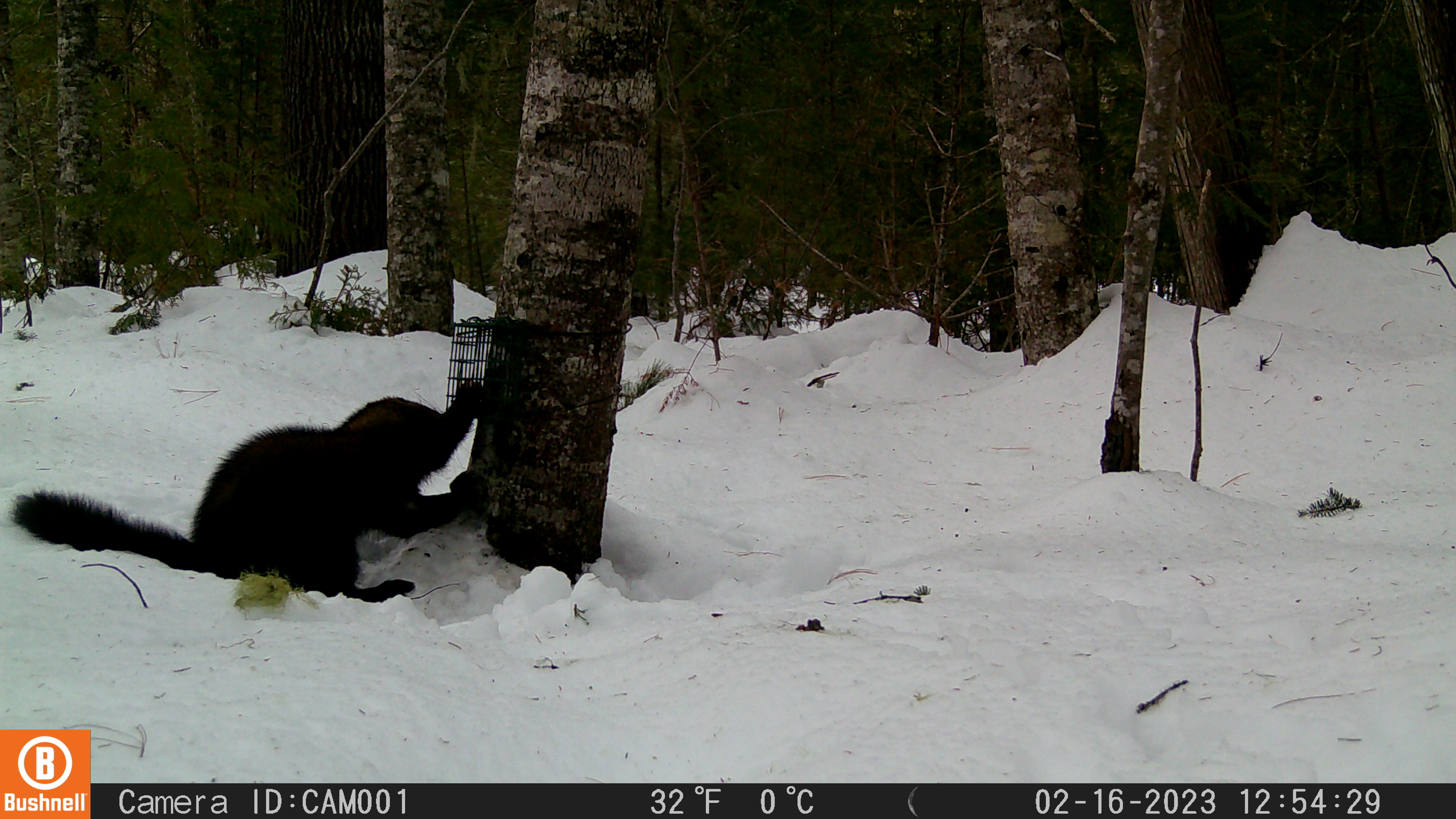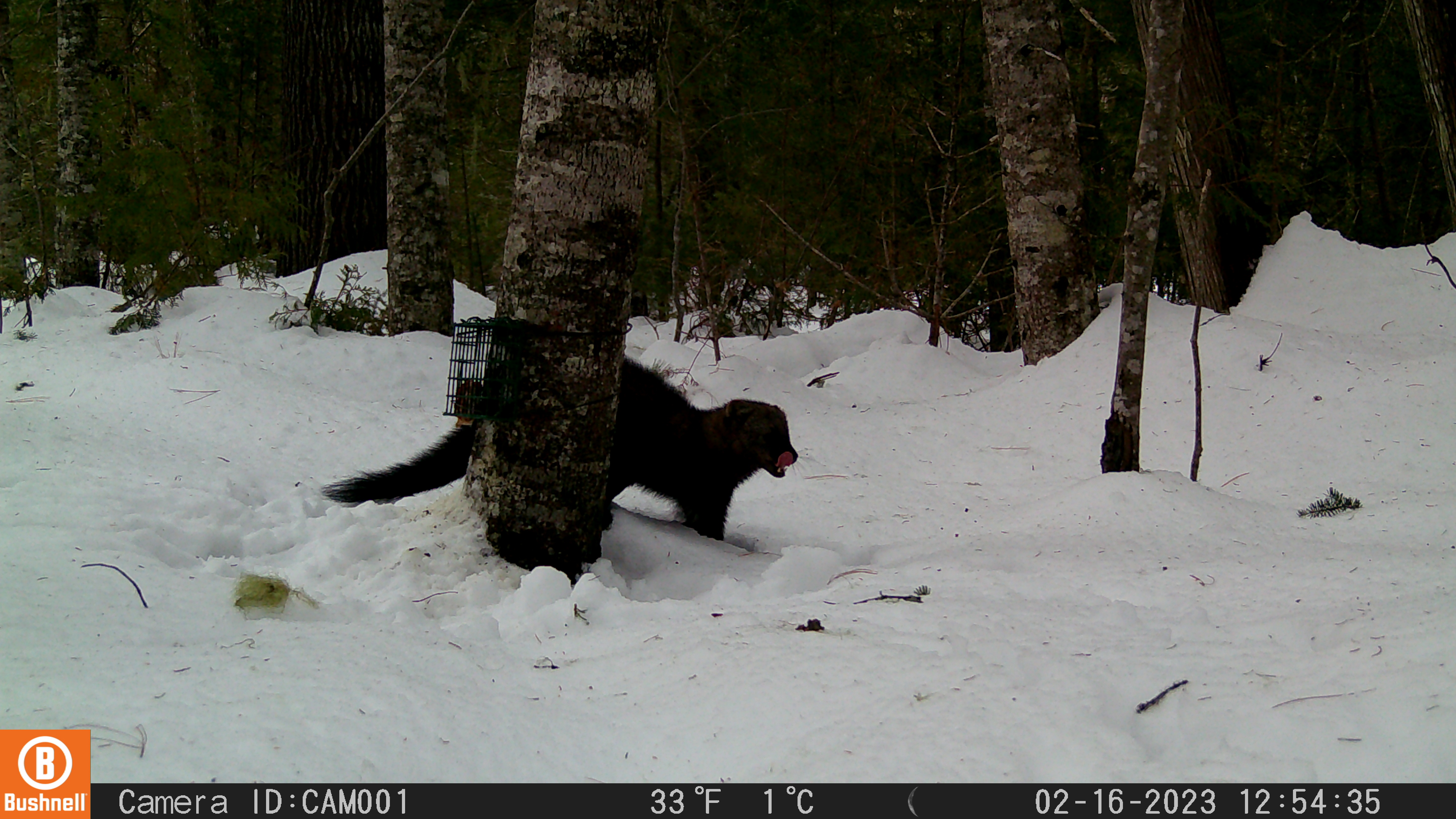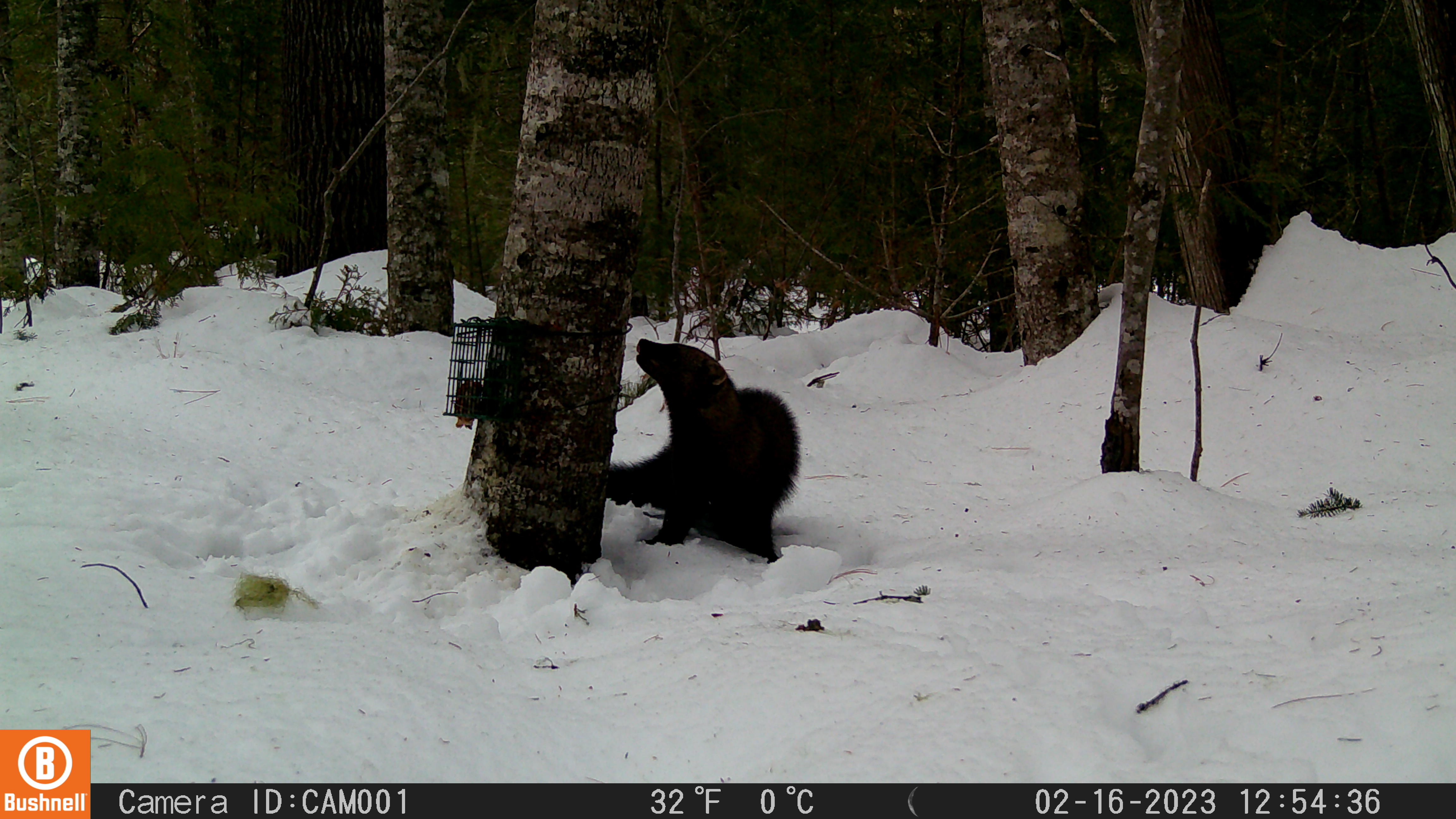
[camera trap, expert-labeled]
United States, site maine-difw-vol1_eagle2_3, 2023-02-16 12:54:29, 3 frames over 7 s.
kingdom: Animalia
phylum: Chordata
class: Mammalia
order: Carnivora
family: Mustelidae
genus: Pekania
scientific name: Pekania pennanti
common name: fisher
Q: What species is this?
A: Fisher (Pekania pennanti).